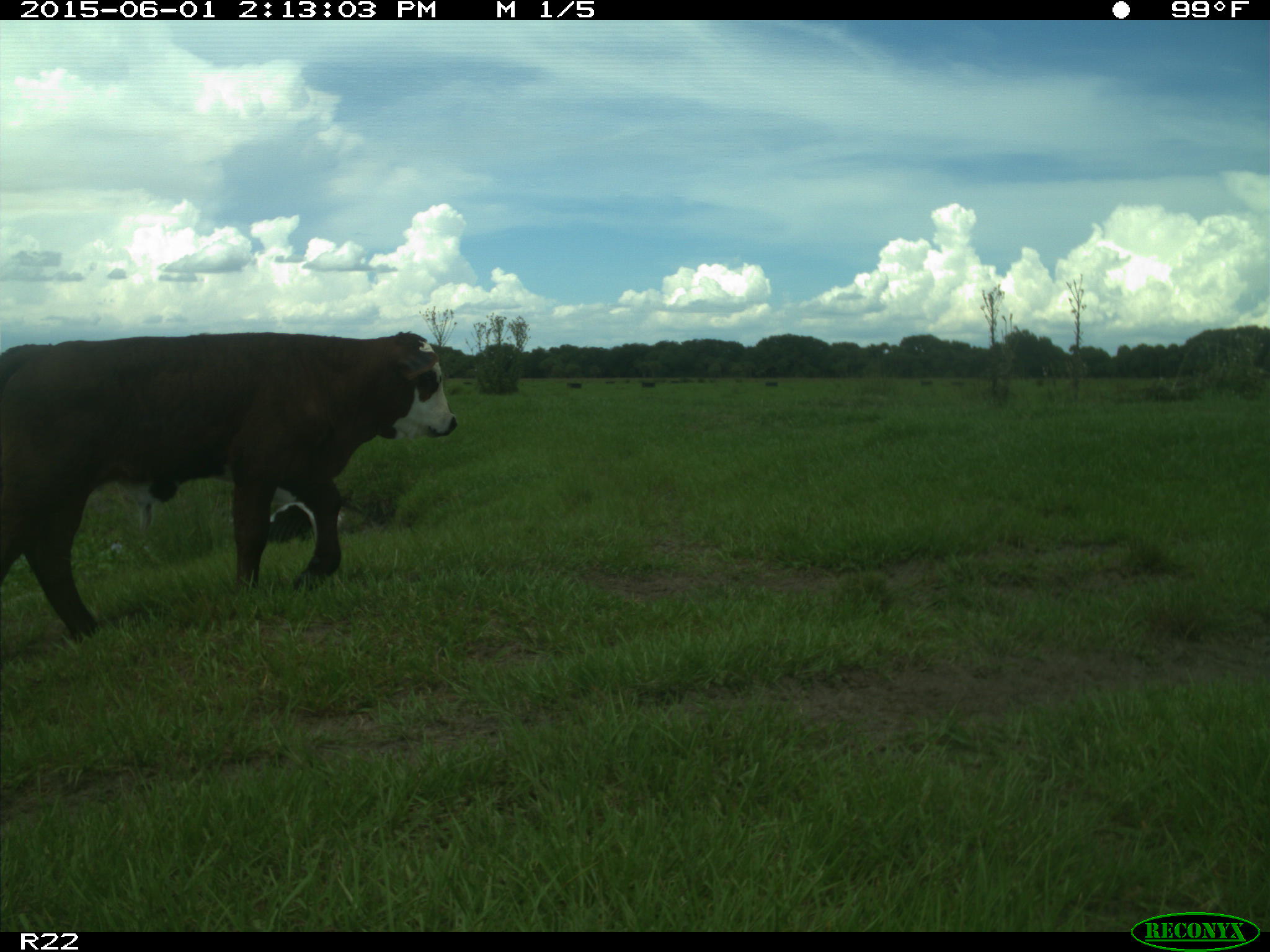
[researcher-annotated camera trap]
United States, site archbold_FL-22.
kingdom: Animalia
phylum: Chordata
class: Mammalia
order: Artiodactyla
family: Bovidae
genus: Bos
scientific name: Bos taurus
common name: domestic cow